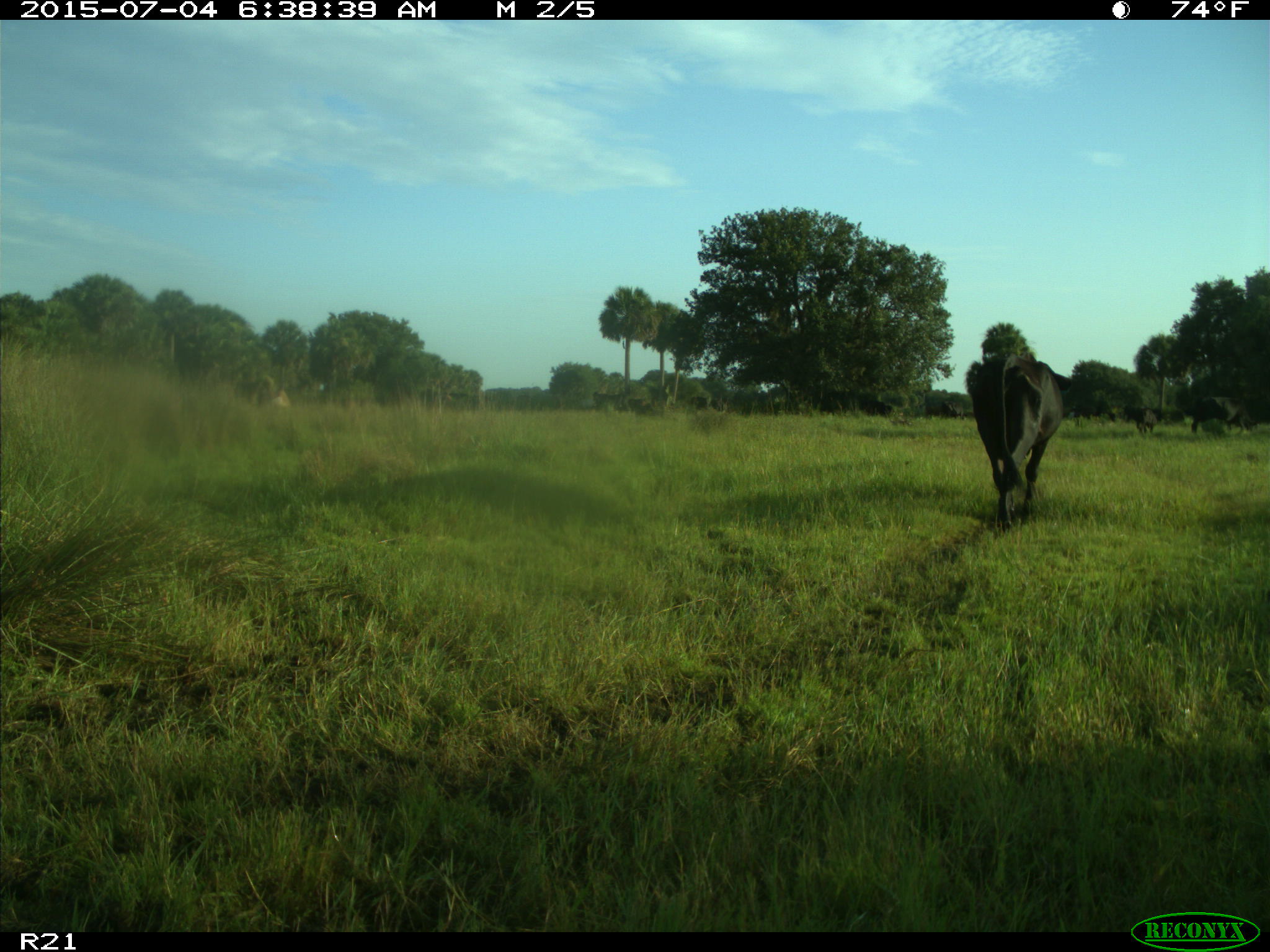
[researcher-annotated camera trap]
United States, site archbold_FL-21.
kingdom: Animalia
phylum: Chordata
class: Mammalia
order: Artiodactyla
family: Bovidae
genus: Bos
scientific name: Bos taurus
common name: domestic cow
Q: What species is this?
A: Bos taurus (domestic cow).